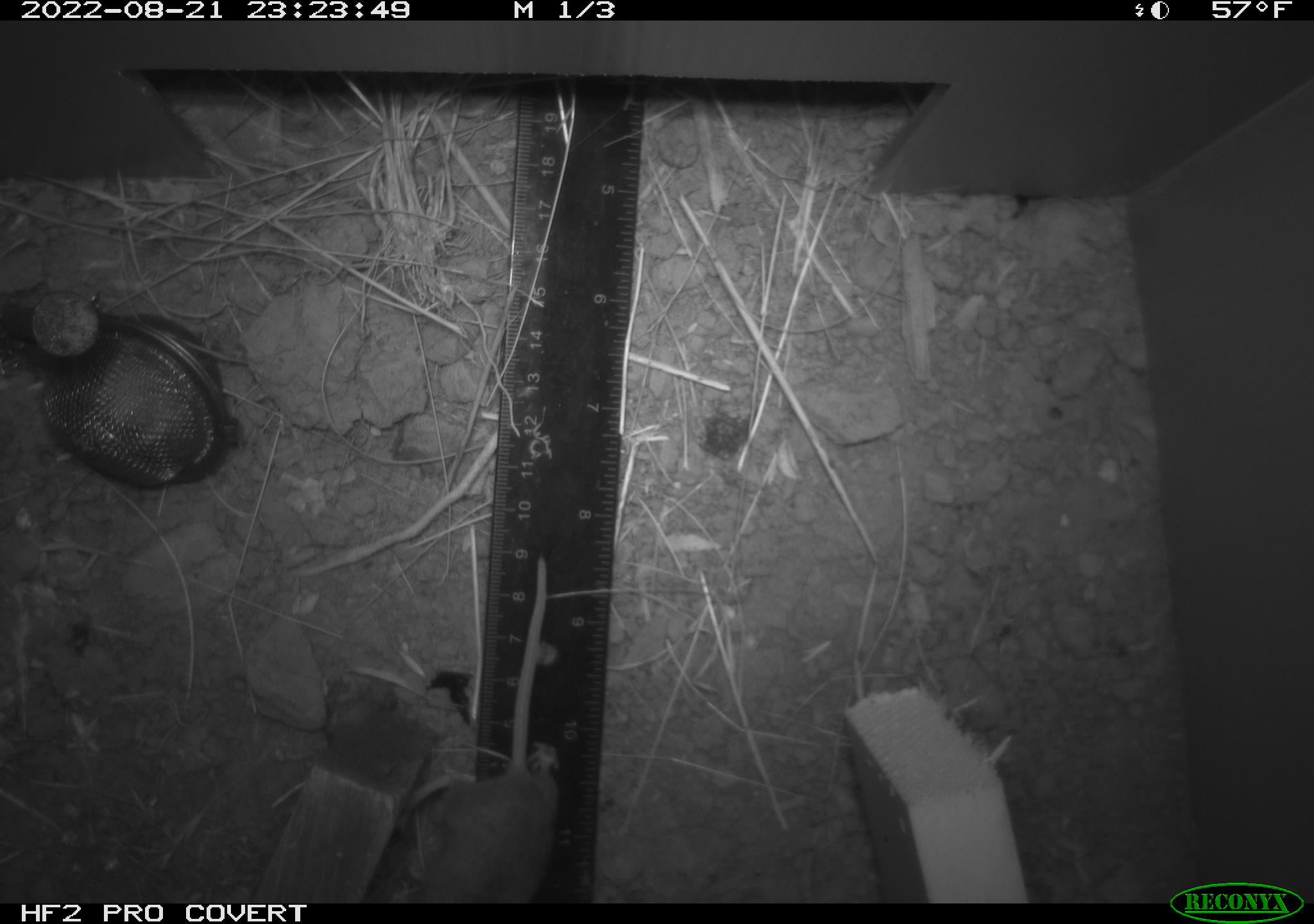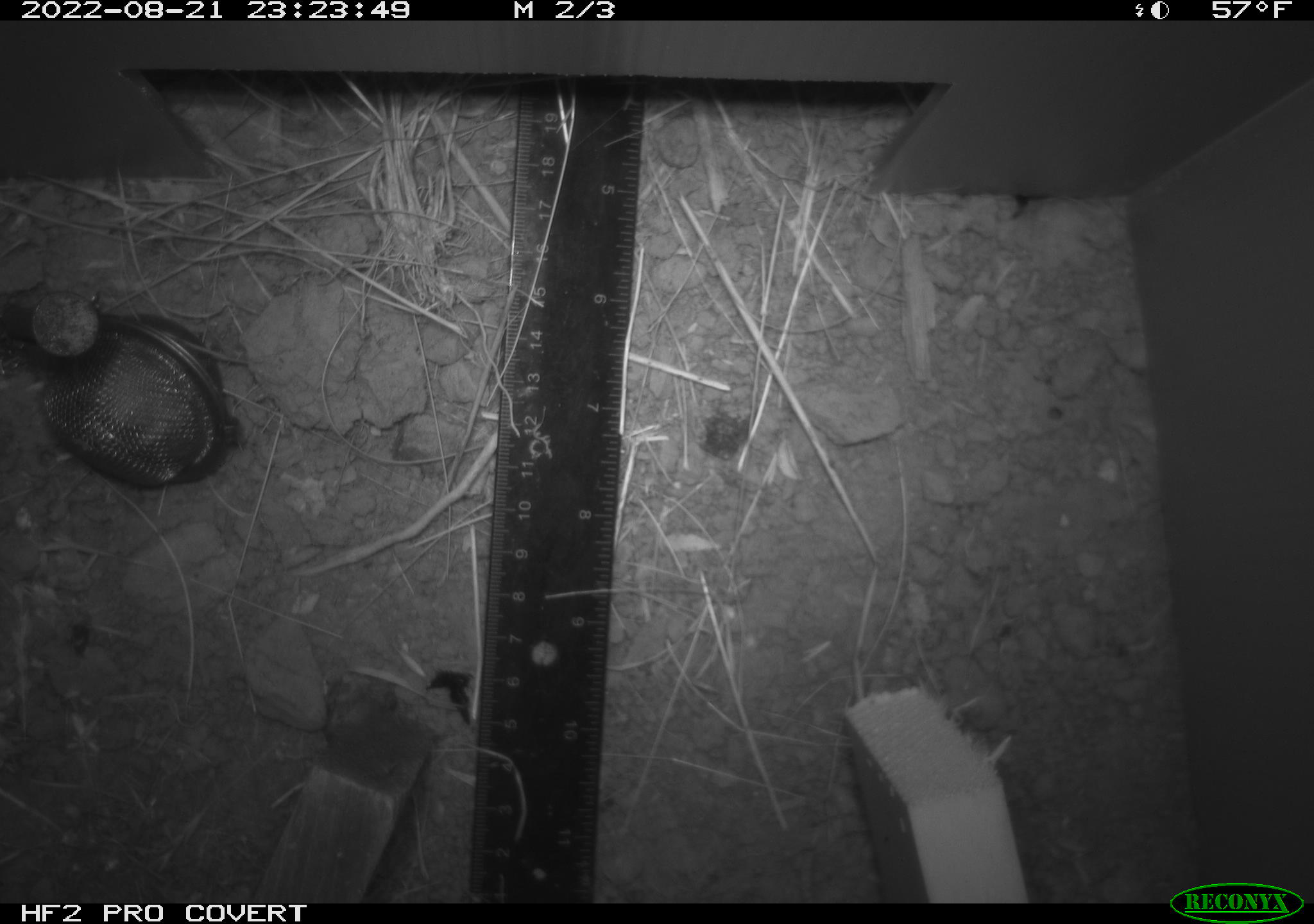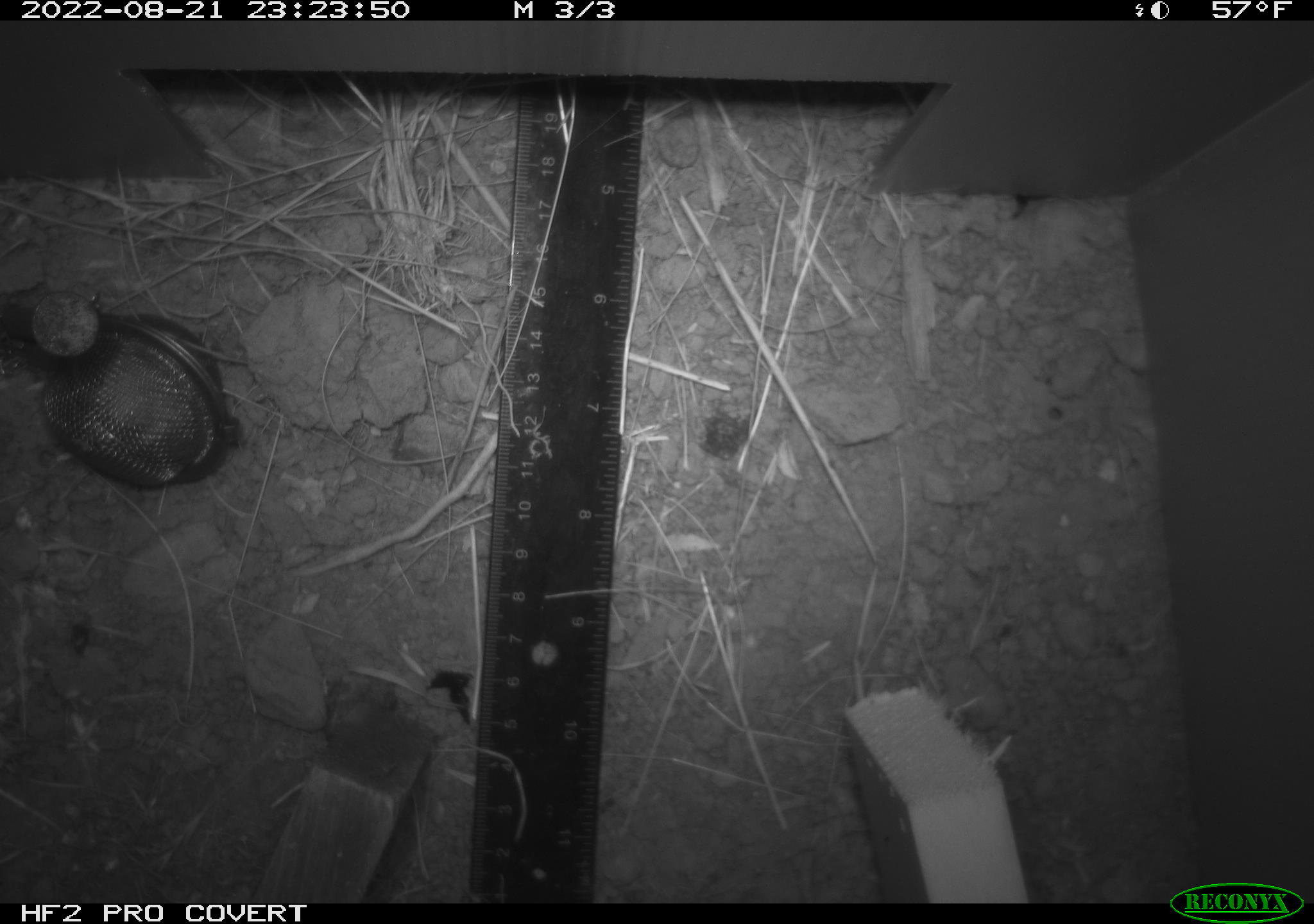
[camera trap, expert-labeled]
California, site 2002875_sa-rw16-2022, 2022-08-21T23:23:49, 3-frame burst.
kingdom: Animalia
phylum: Chordata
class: Mammalia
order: Rodentia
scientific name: Rodentia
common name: mouse species